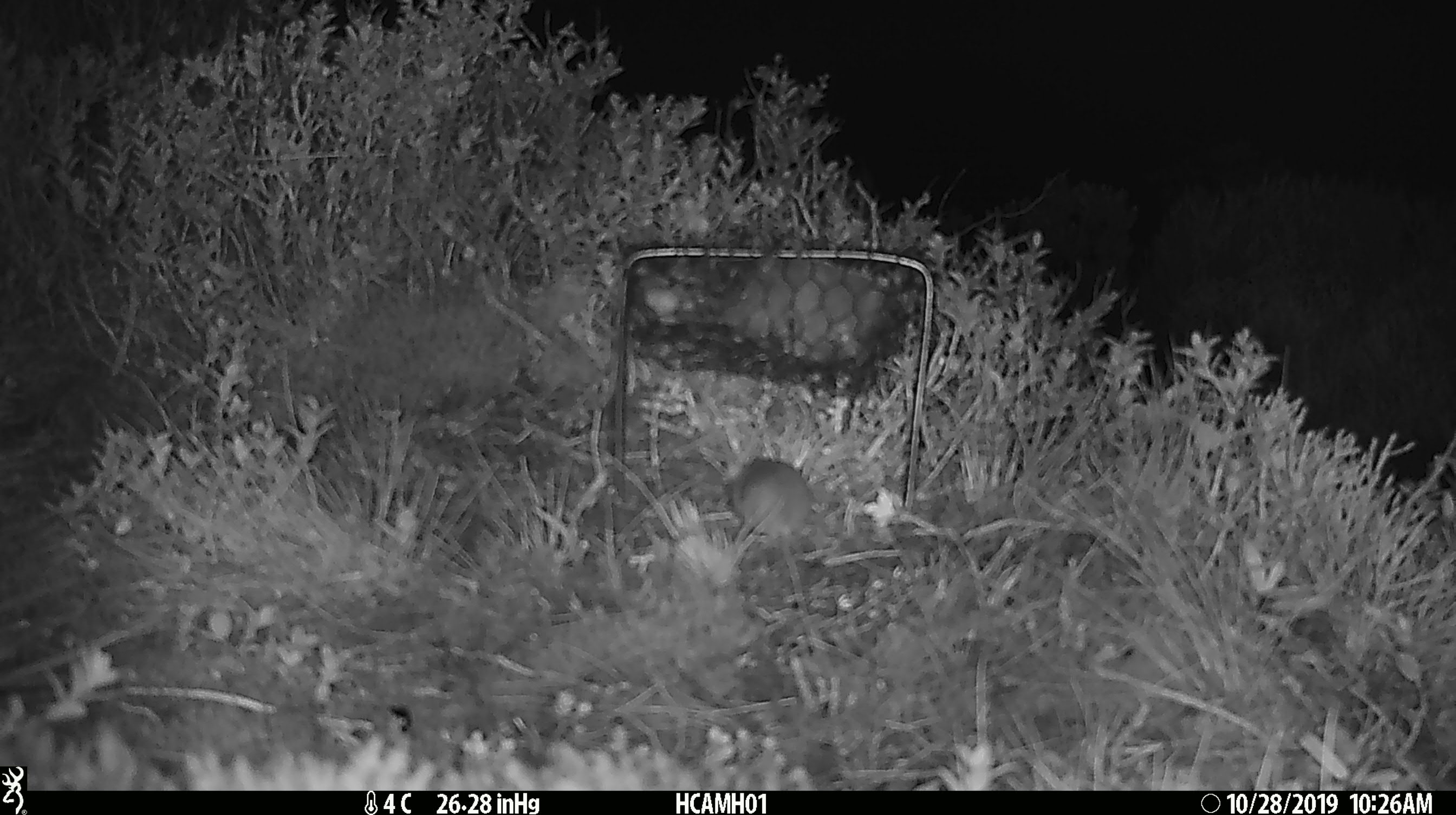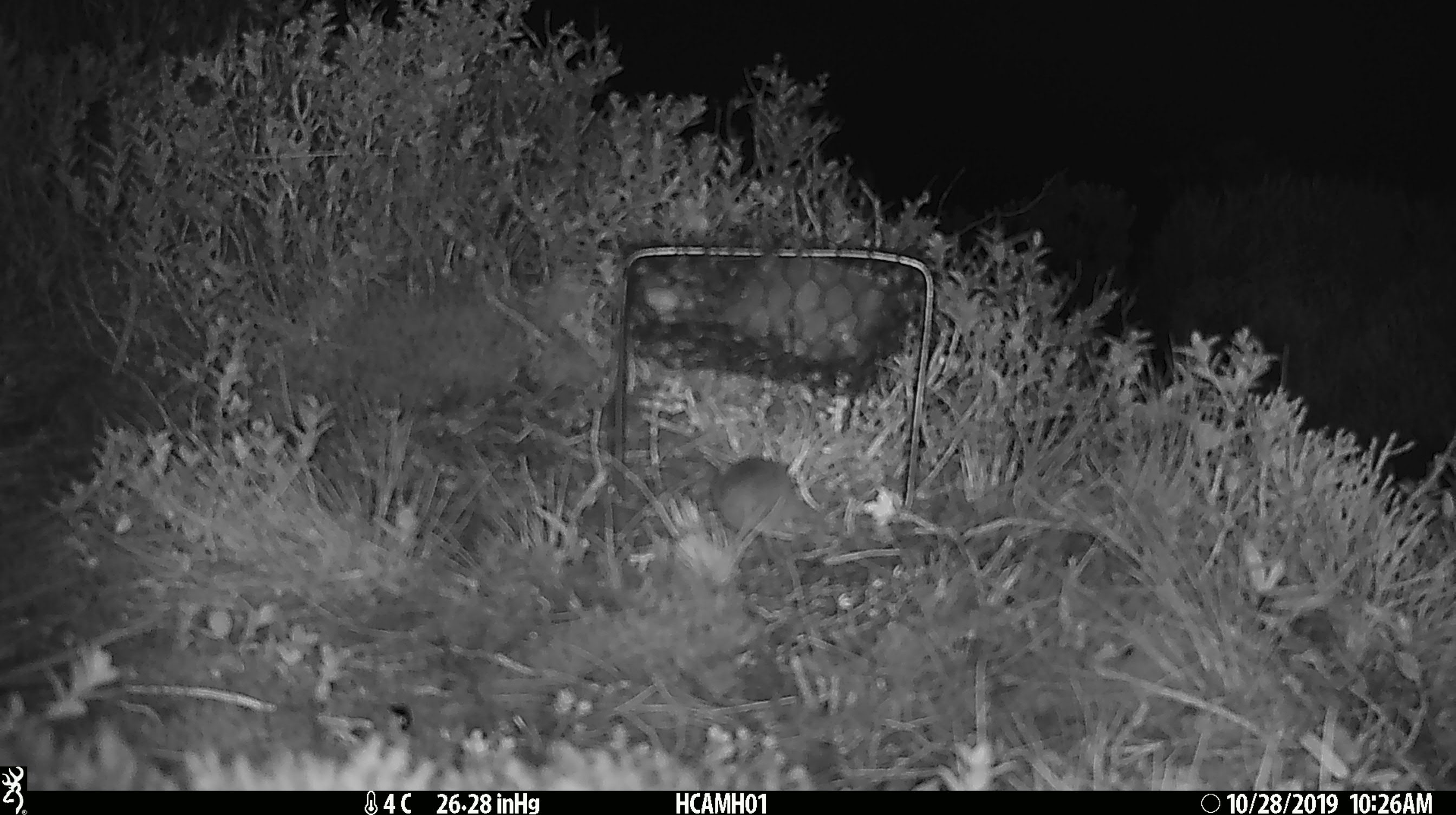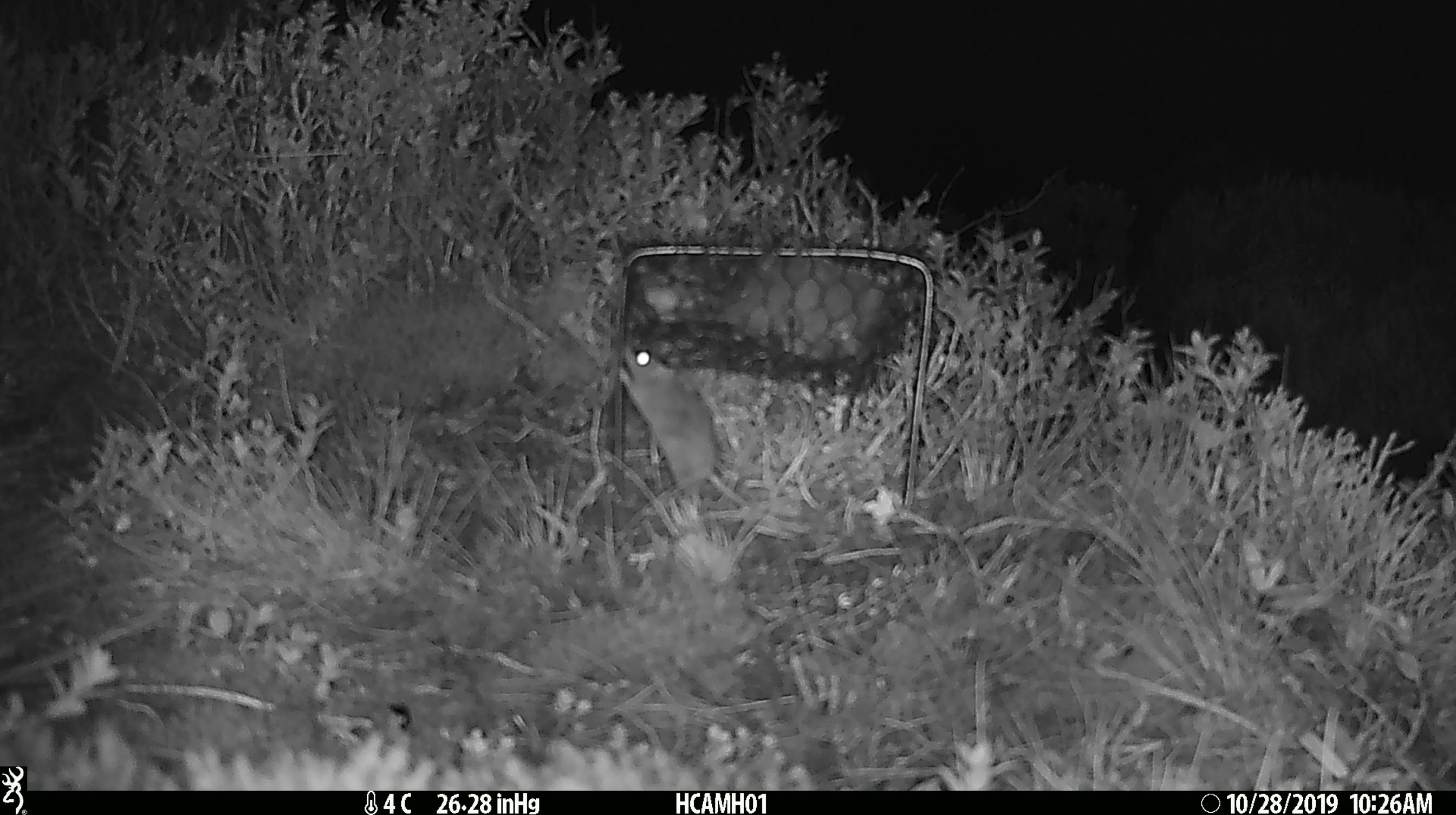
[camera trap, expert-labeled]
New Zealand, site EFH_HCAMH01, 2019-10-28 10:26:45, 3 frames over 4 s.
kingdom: Animalia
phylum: Chordata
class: Mammalia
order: Rodentia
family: Muridae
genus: Mus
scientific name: Mus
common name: mouse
Mouse (Mus).